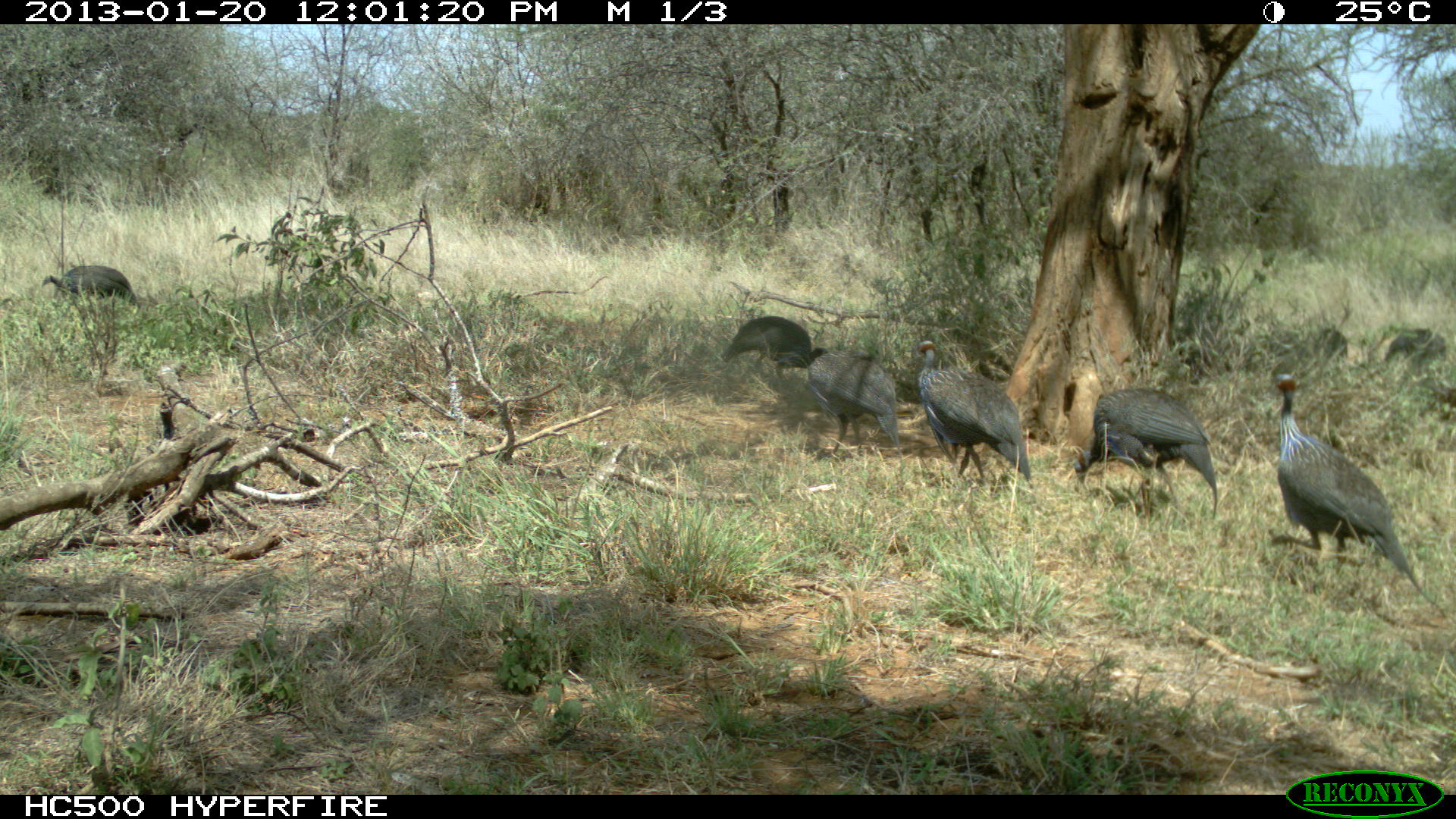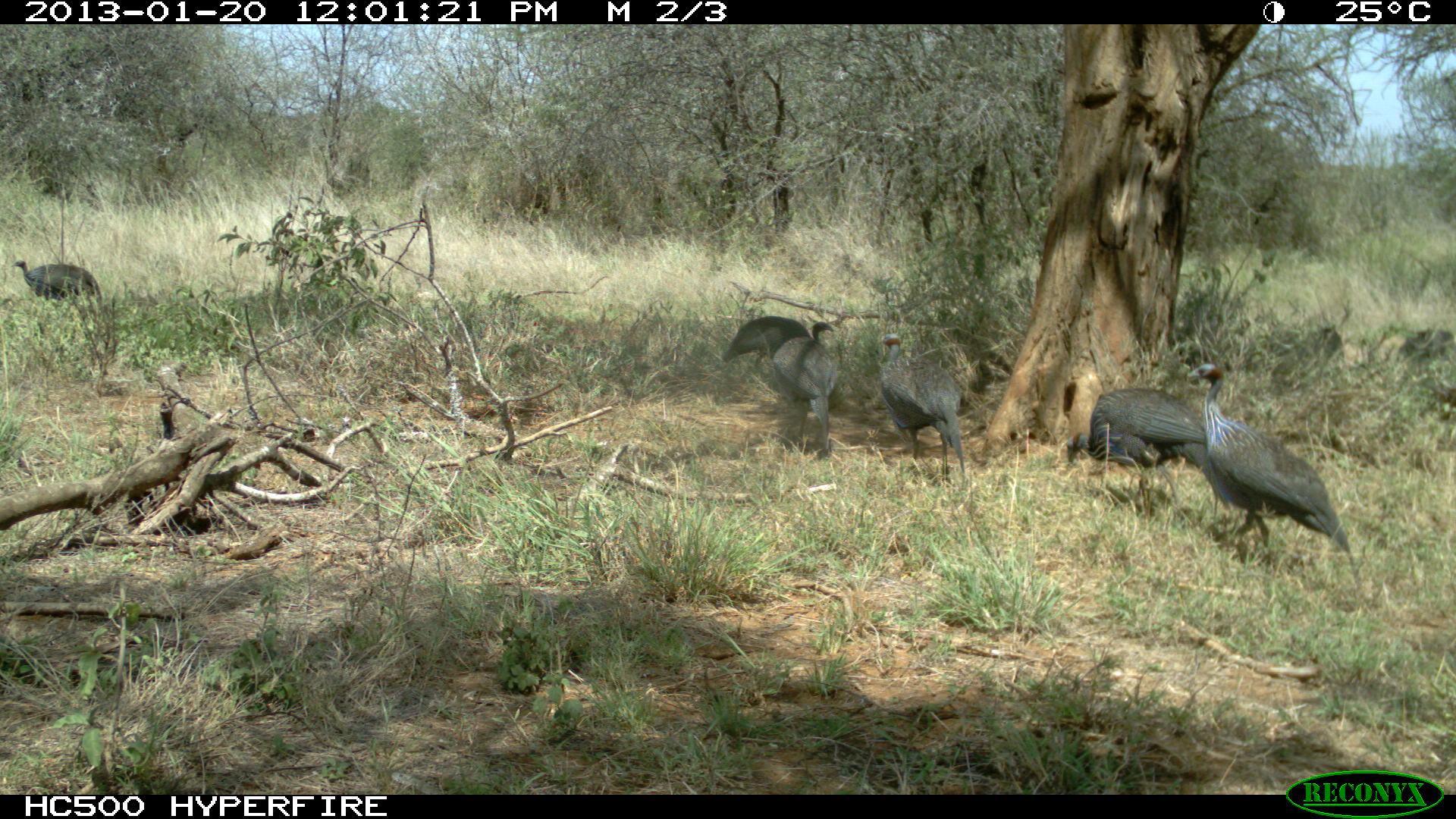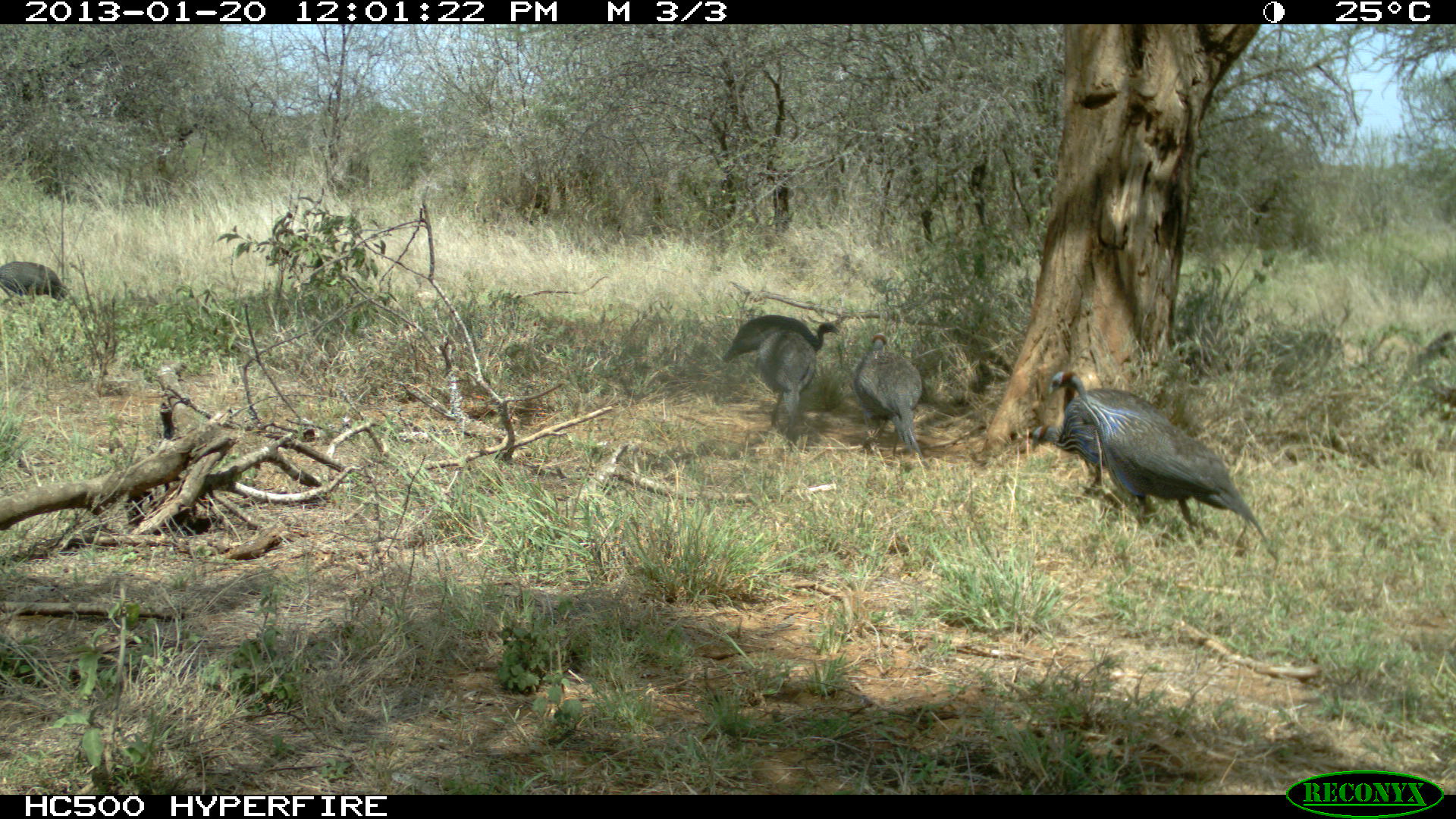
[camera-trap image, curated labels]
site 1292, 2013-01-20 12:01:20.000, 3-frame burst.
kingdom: Animalia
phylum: Chordata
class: Aves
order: Galliformes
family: Numididae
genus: Acryllium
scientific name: Acryllium vulturinum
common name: vulturine guineafowl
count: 8